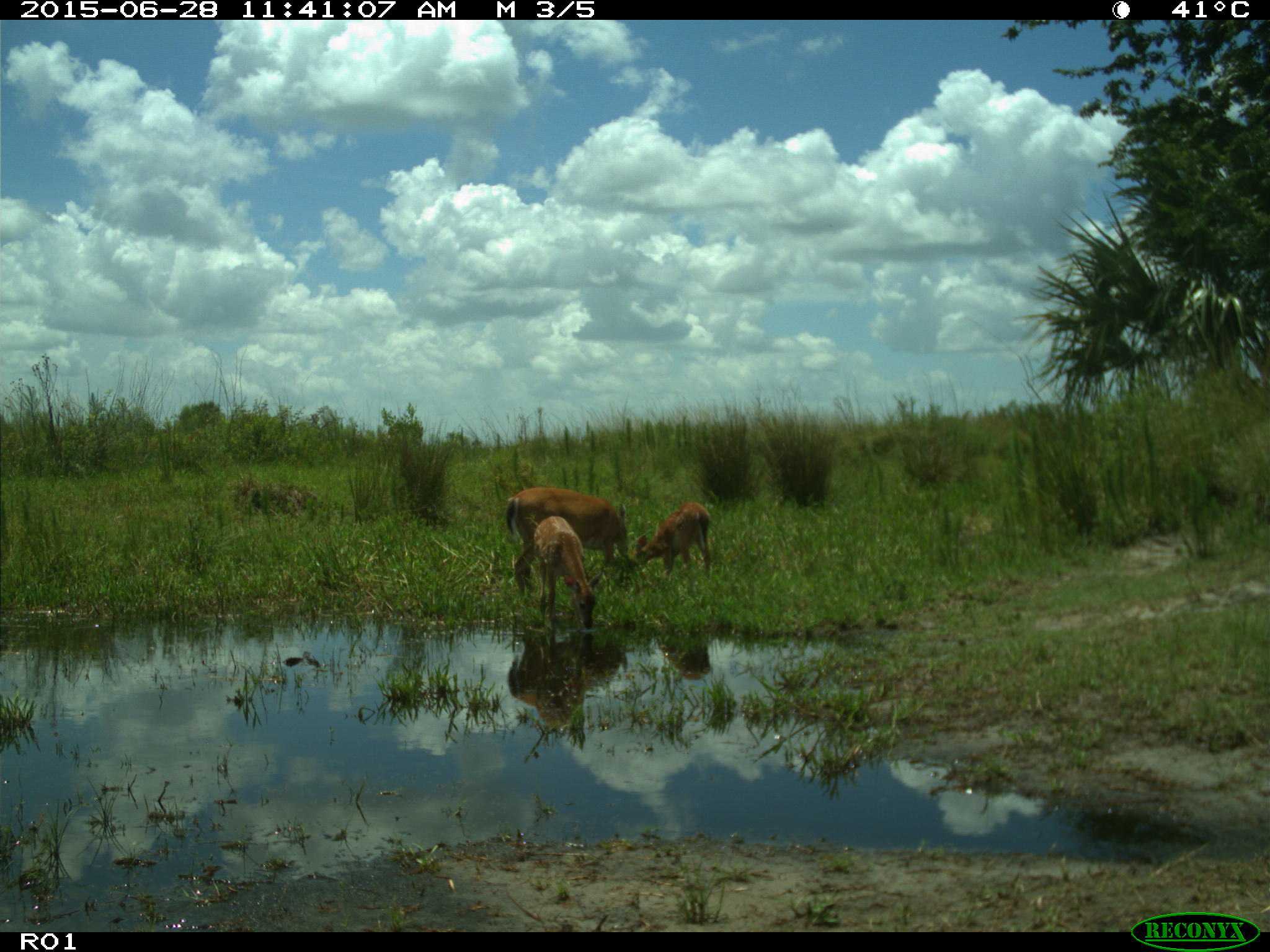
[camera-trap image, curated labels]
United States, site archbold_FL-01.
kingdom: Animalia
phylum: Chordata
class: Mammalia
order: Artiodactyla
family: Cervidae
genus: Odocoileus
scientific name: Odocoileus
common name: deer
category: unidentified deer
Unidentified deer (deer) (Odocoileus).